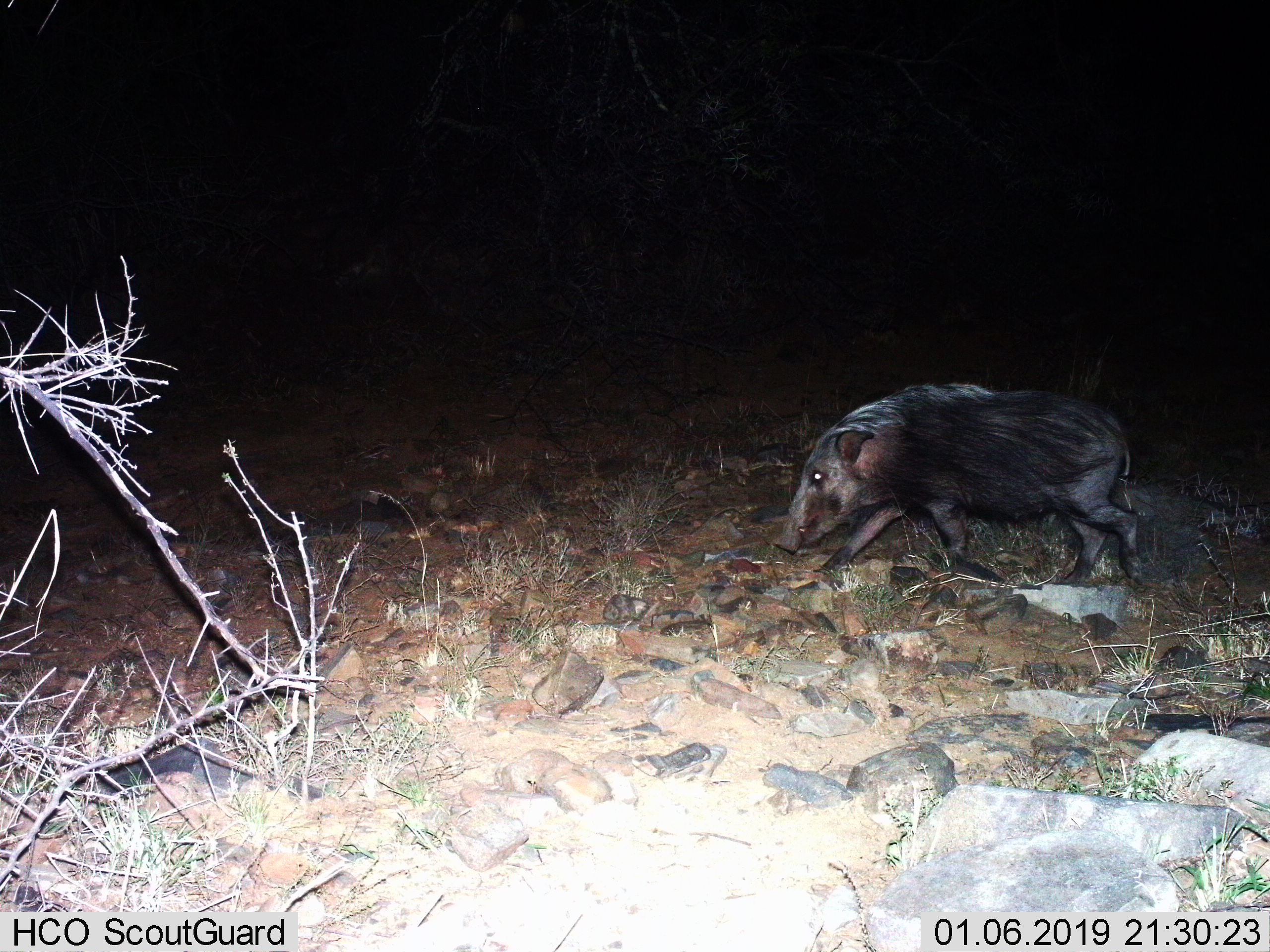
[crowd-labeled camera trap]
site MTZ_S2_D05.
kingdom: Animalia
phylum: Chordata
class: Mammalia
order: Artiodactyla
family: Suidae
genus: Potamochoerus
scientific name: Potamochoerus larvatus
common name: bushpig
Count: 1.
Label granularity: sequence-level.